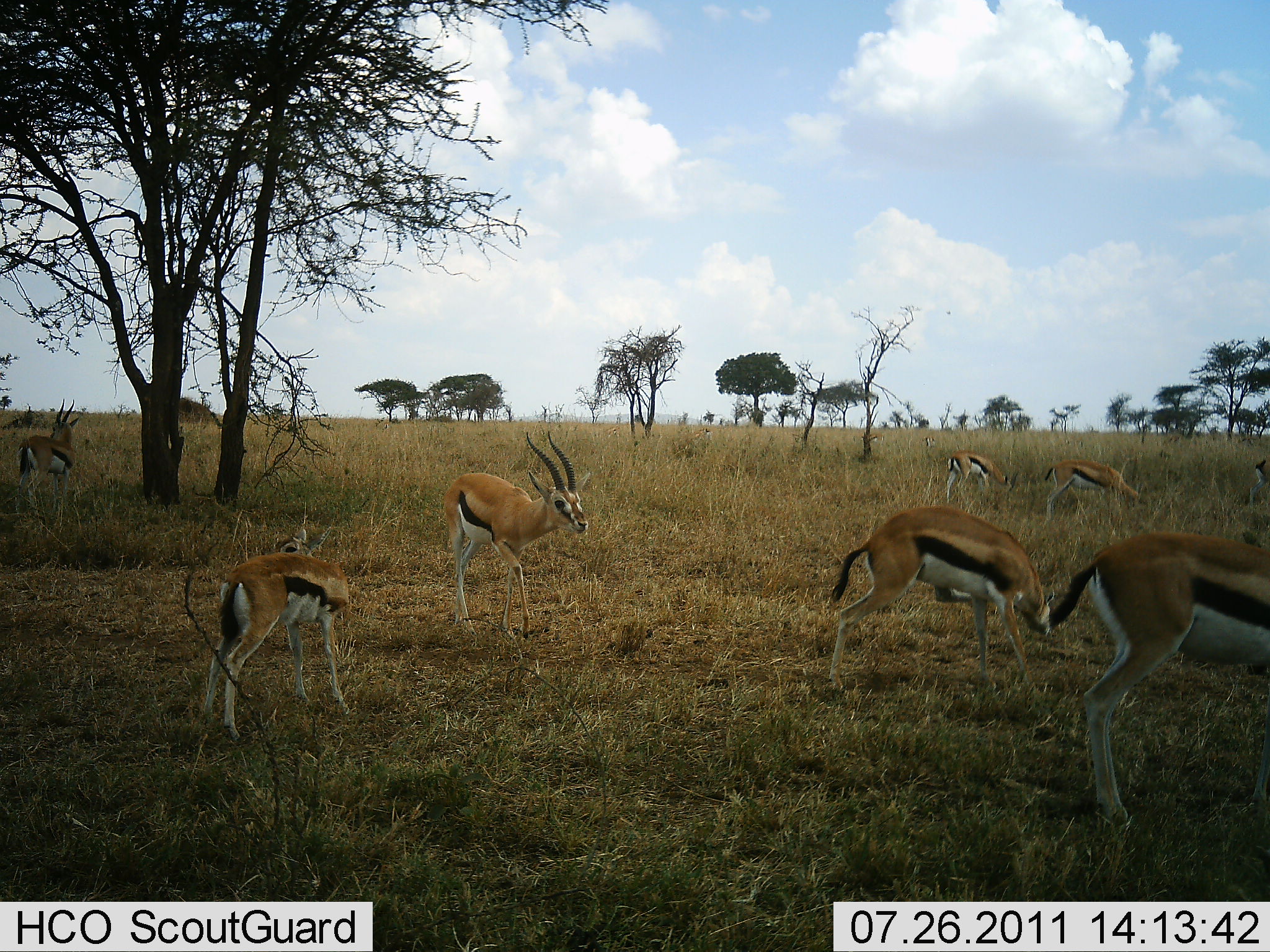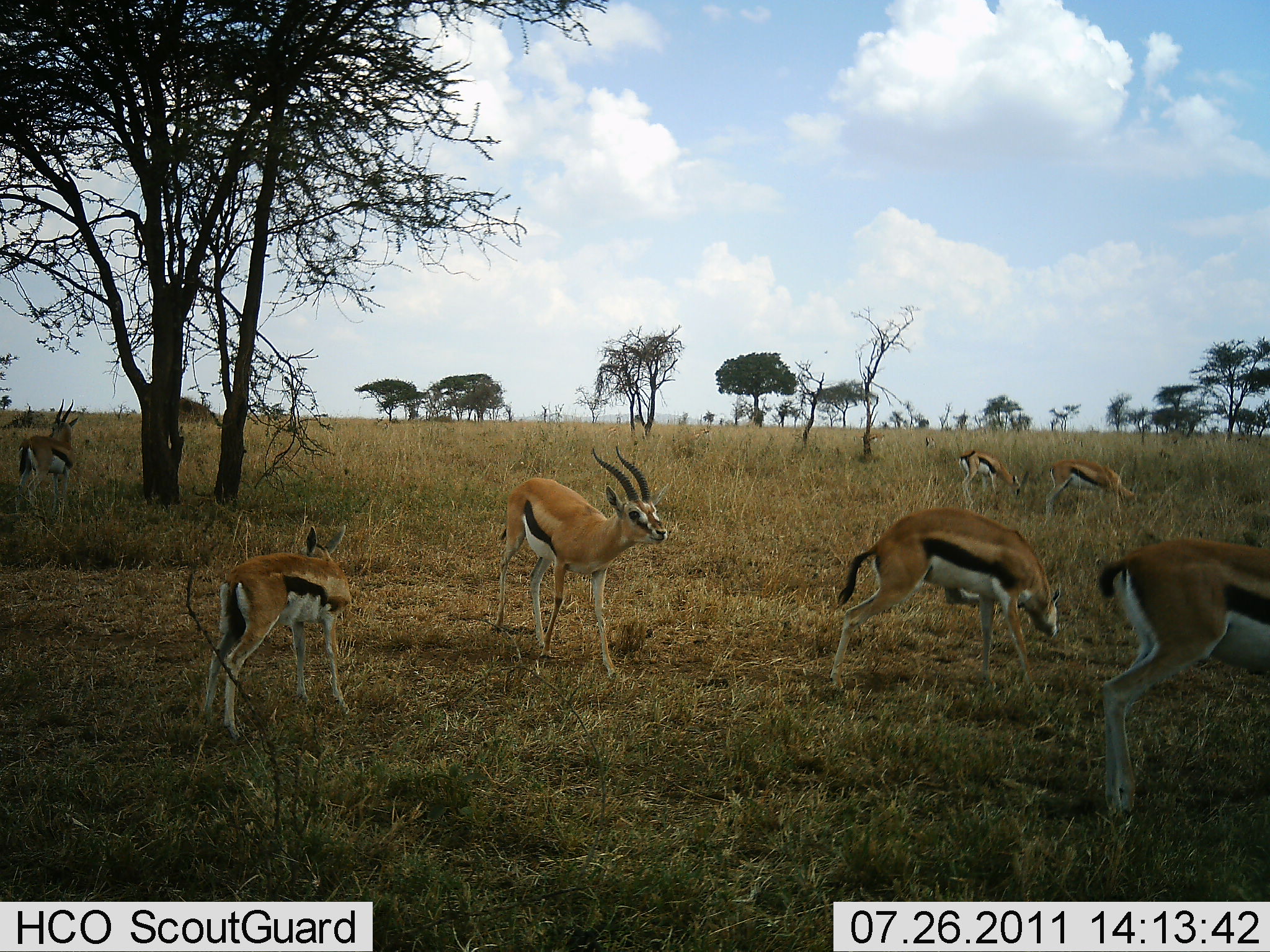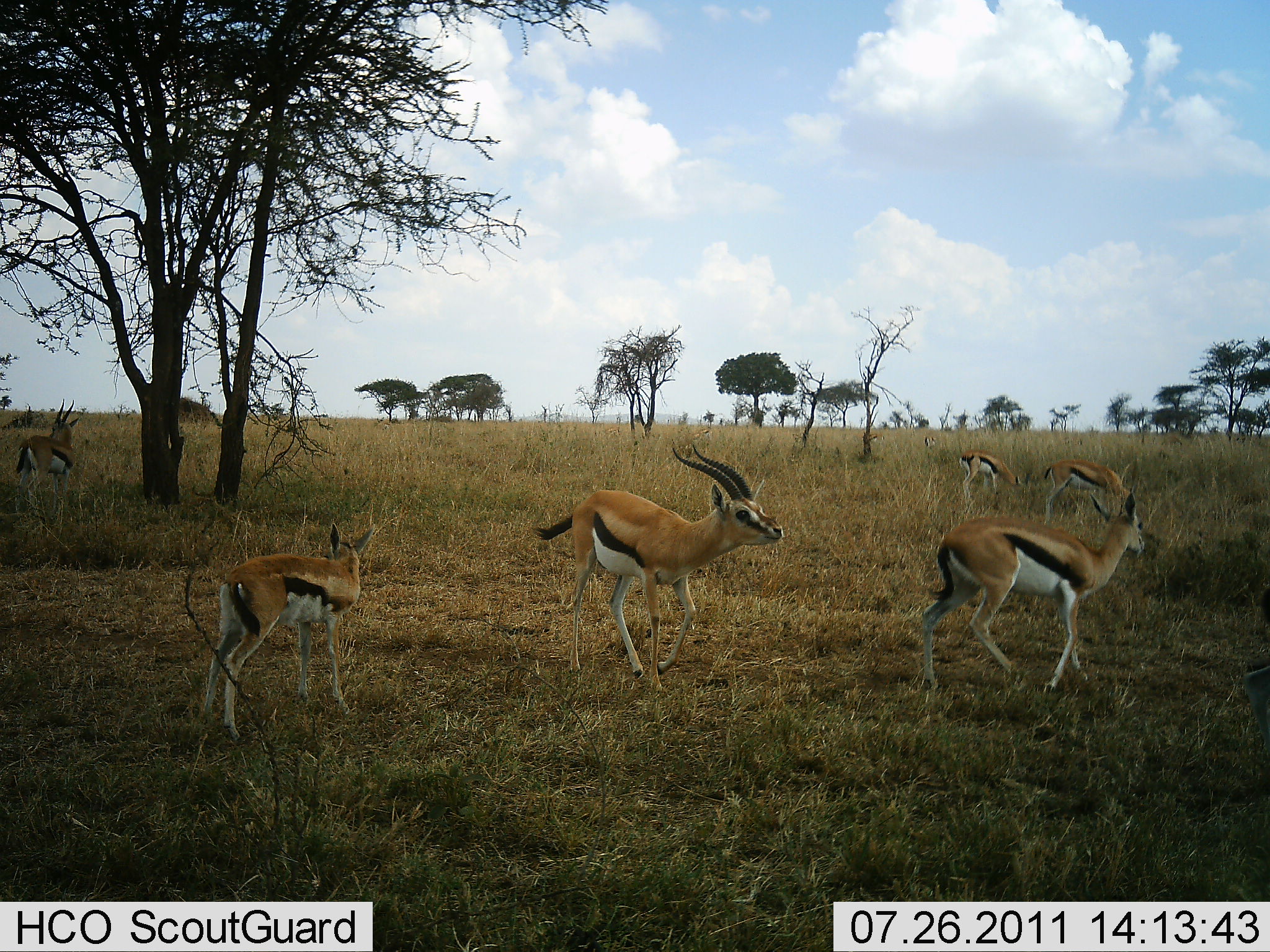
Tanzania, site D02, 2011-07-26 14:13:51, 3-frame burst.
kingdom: Animalia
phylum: Chordata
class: Mammalia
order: Artiodactyla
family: Bovidae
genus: Eudorcas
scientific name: Eudorcas thomsonii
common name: thomson's gazelle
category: gazellethomsons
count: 7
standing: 77%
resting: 0%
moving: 69%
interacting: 0%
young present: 31%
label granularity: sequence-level